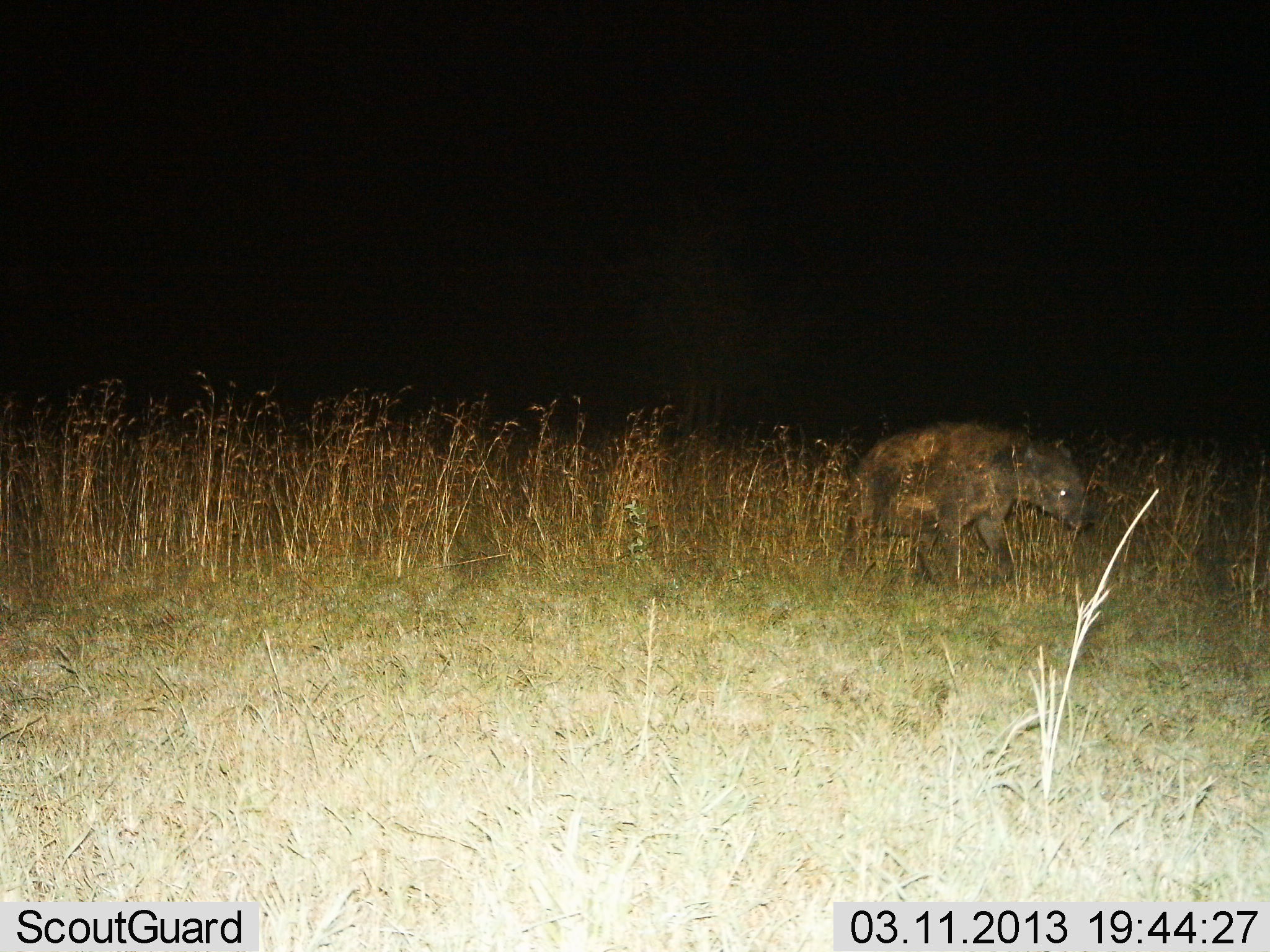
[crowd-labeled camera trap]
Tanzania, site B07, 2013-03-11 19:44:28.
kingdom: Animalia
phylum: Chordata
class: Mammalia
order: Carnivora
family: Hyaenidae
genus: Crocuta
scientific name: Crocuta crocuta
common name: spotted hyena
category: hyenaspotted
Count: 1.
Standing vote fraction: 14%.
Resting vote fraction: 0%.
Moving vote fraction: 86%.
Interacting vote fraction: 0%.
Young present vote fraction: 0%.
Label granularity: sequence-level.